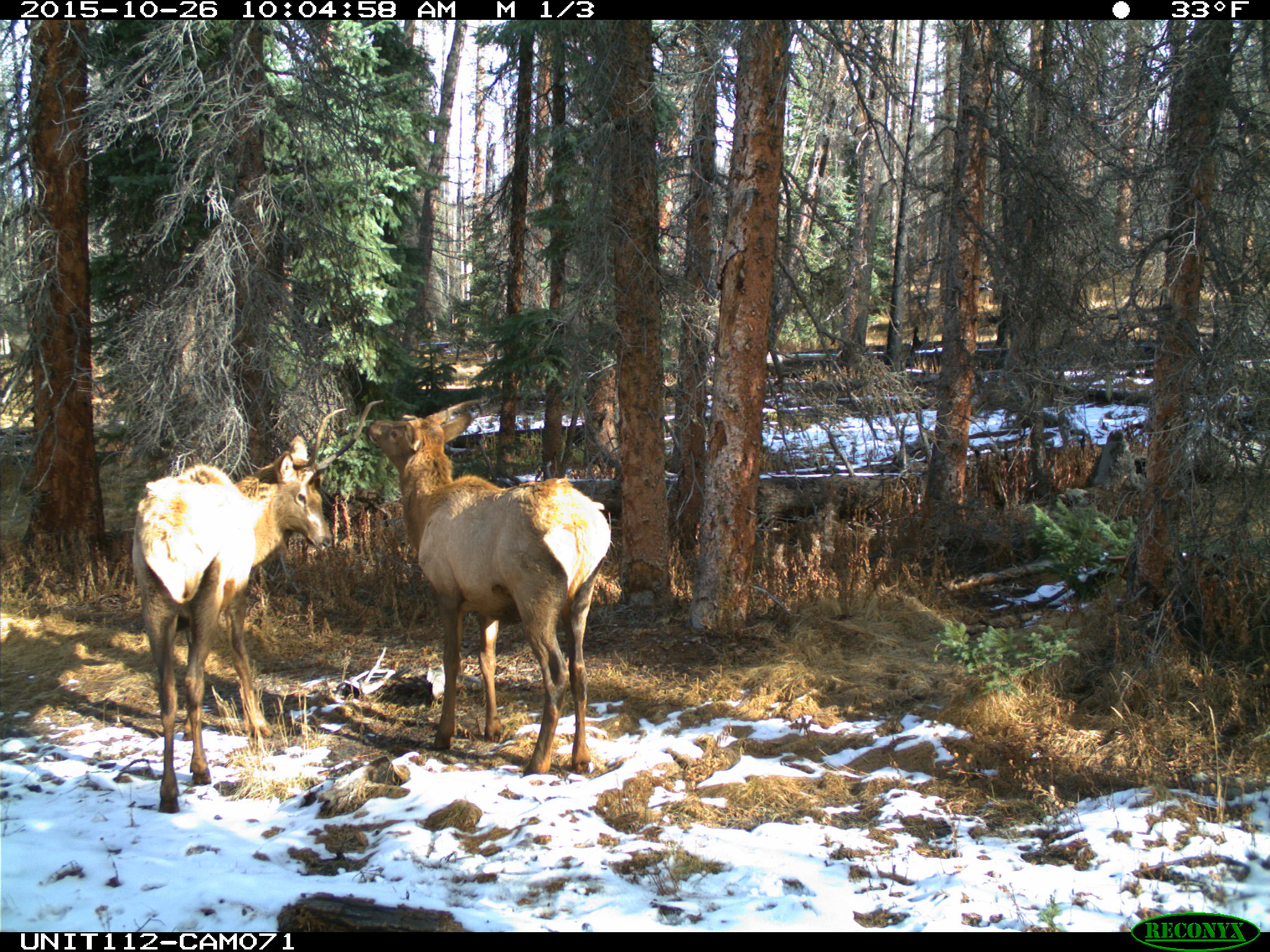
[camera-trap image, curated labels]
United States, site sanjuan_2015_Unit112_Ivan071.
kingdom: Animalia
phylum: Chordata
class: Mammalia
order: Artiodactyla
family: Cervidae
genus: Cervus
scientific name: Cervus elaphus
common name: red deer